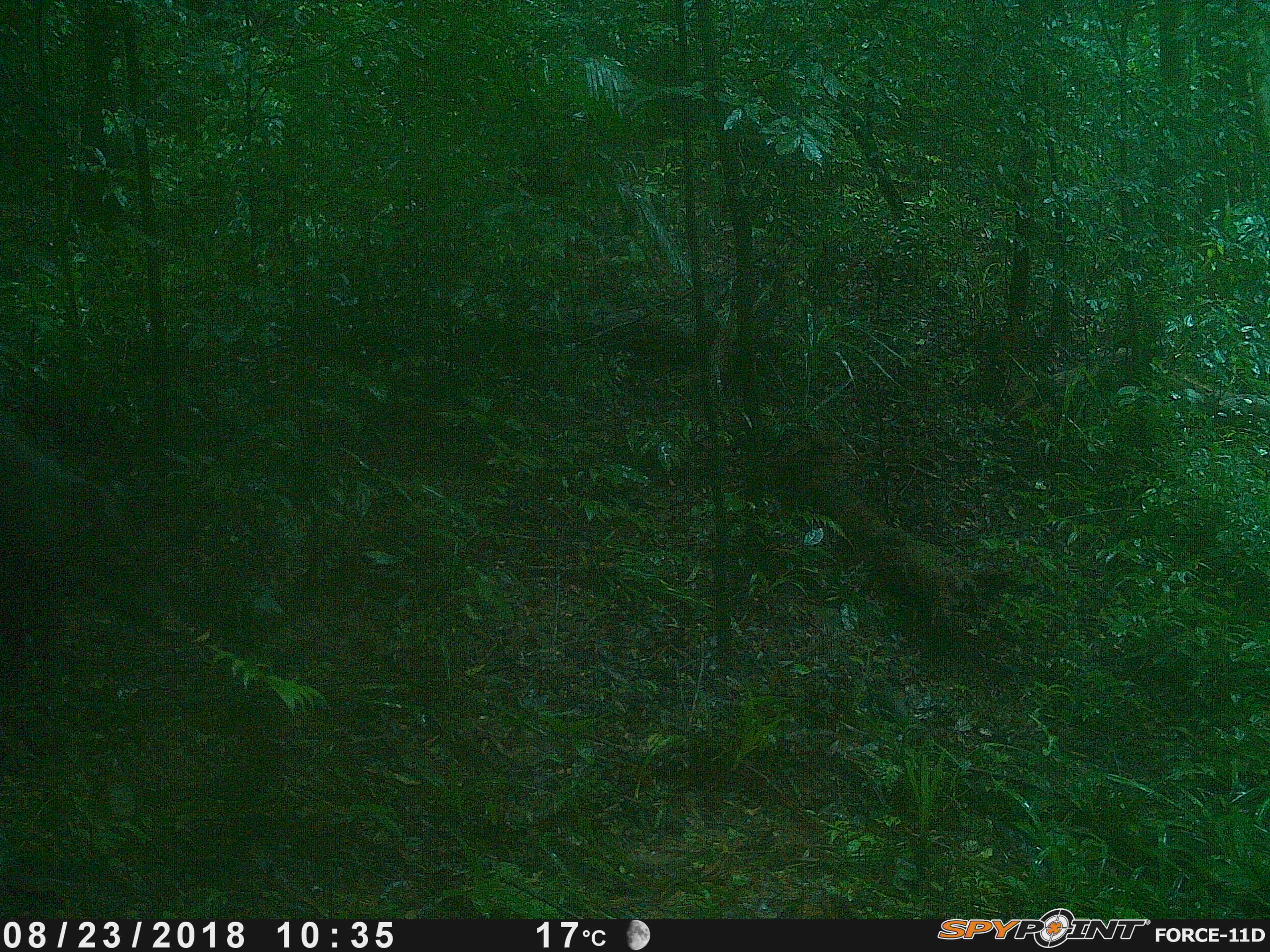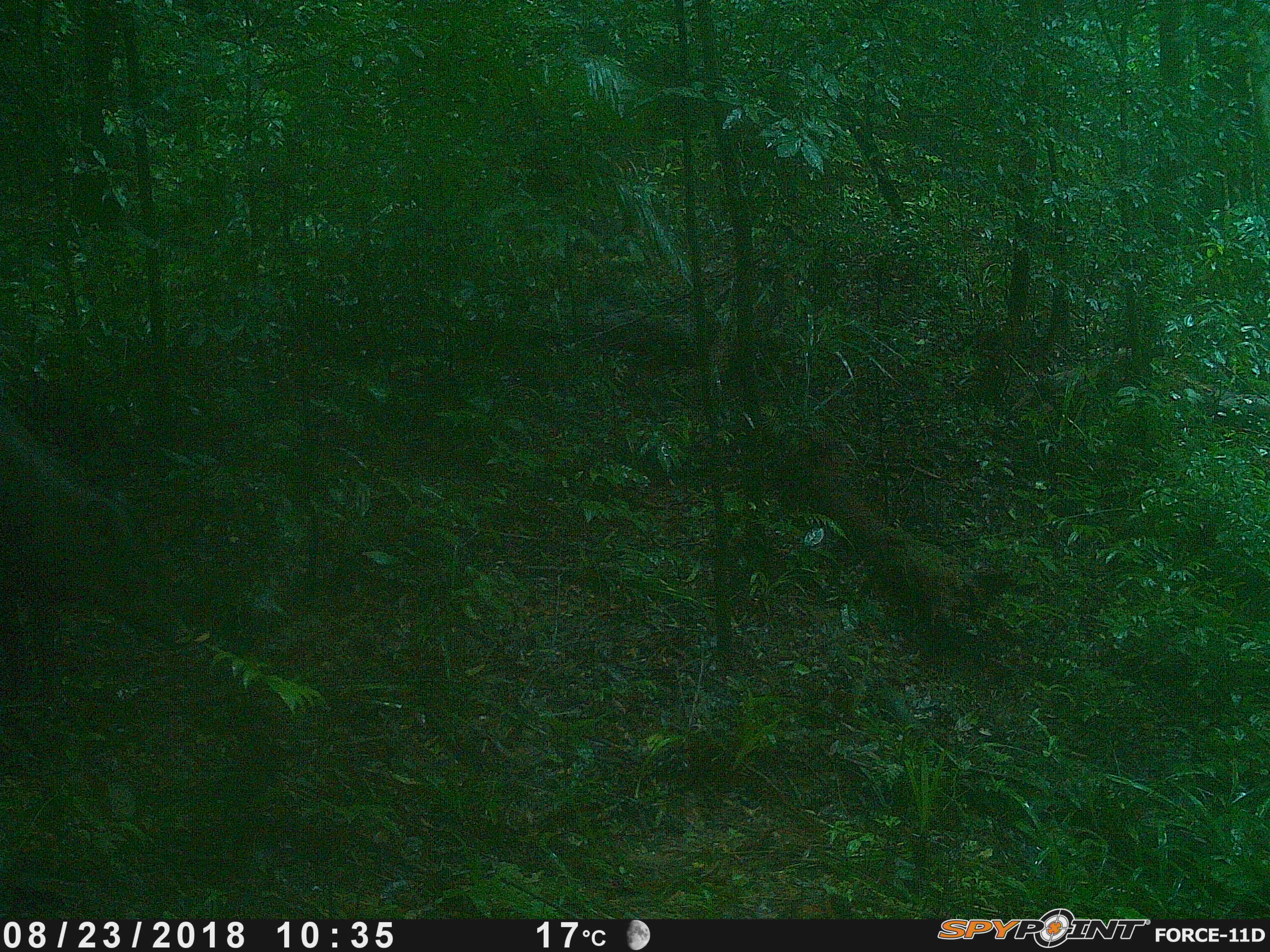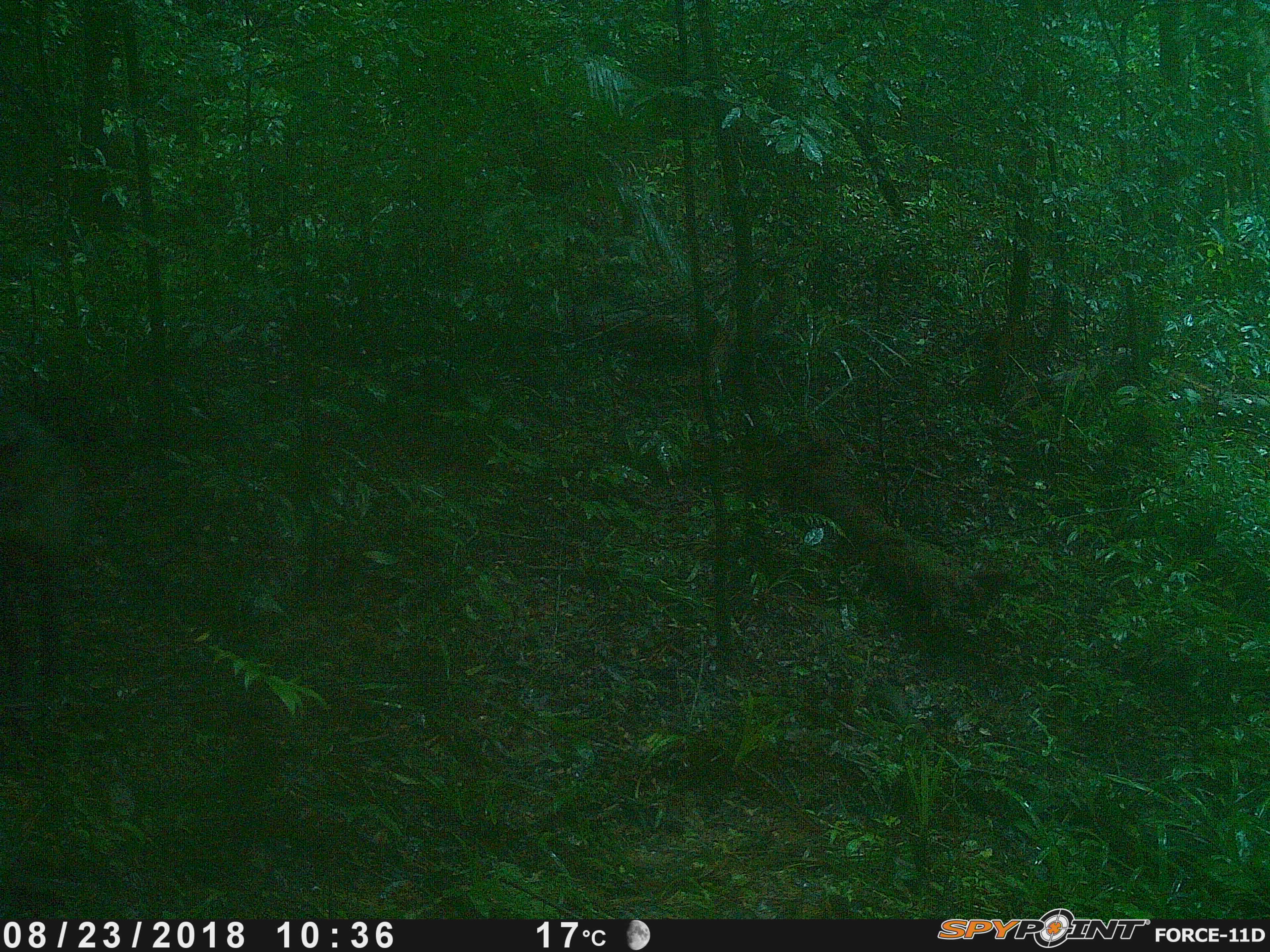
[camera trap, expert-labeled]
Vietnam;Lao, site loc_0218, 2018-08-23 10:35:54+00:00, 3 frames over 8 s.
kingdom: Animalia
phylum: Chordata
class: Mammalia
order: Artiodactyla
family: Suidae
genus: Sus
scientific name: Sus scrofa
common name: eurasian wild pig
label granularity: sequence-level